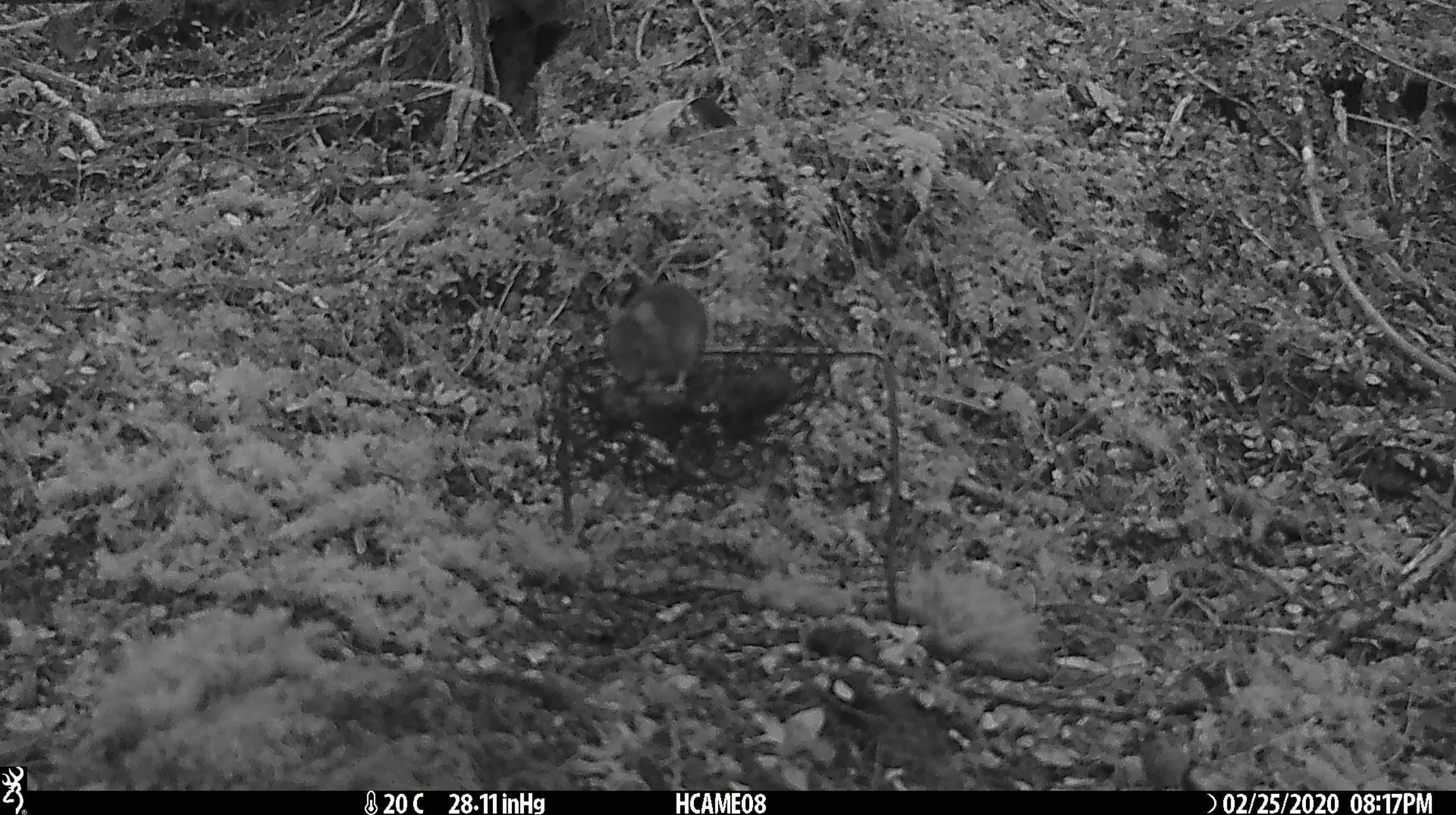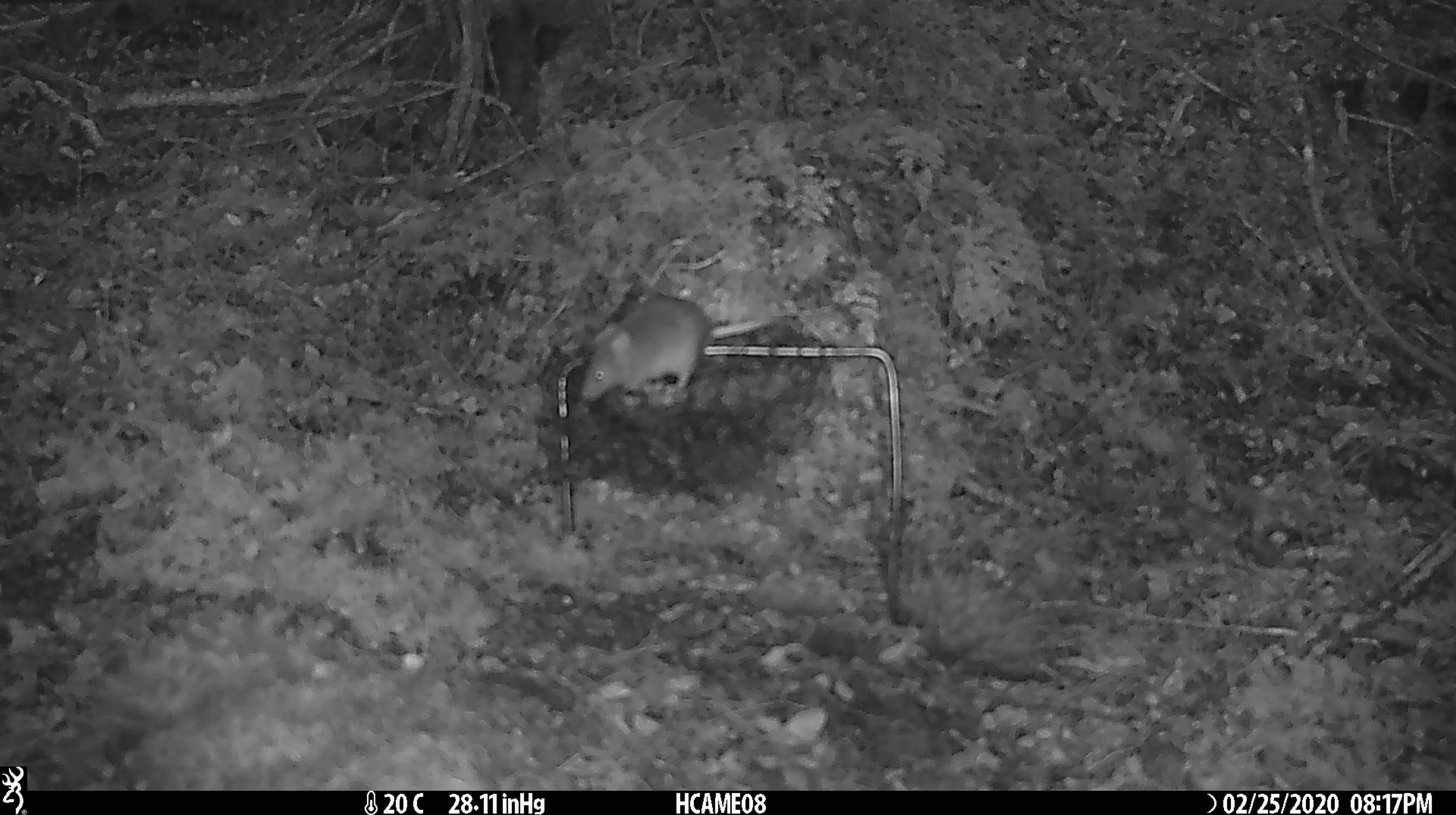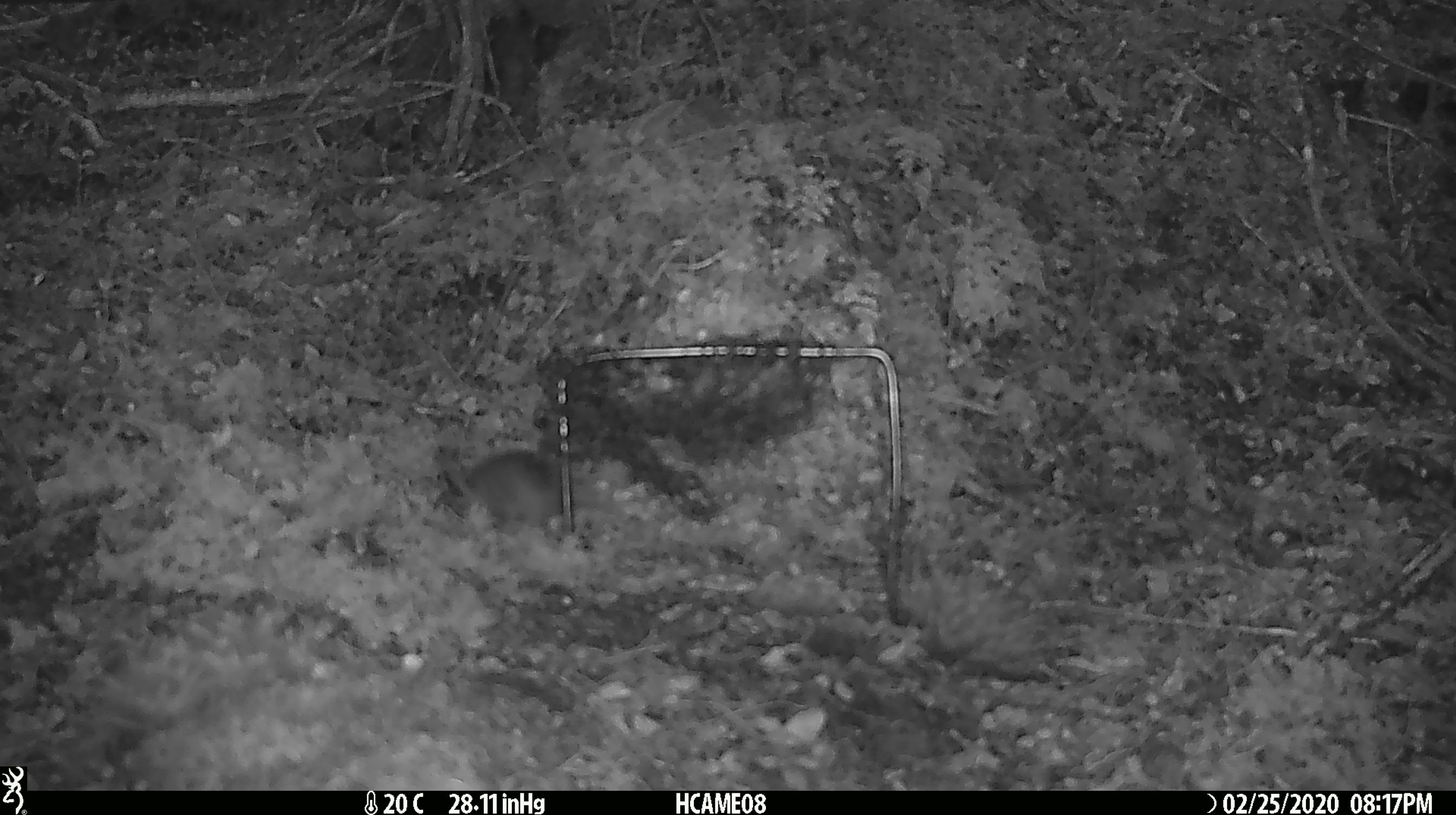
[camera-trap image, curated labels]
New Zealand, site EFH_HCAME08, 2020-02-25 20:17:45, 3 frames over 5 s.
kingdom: Animalia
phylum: Chordata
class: Mammalia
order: Rodentia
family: Muridae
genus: Mus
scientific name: Mus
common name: mouse